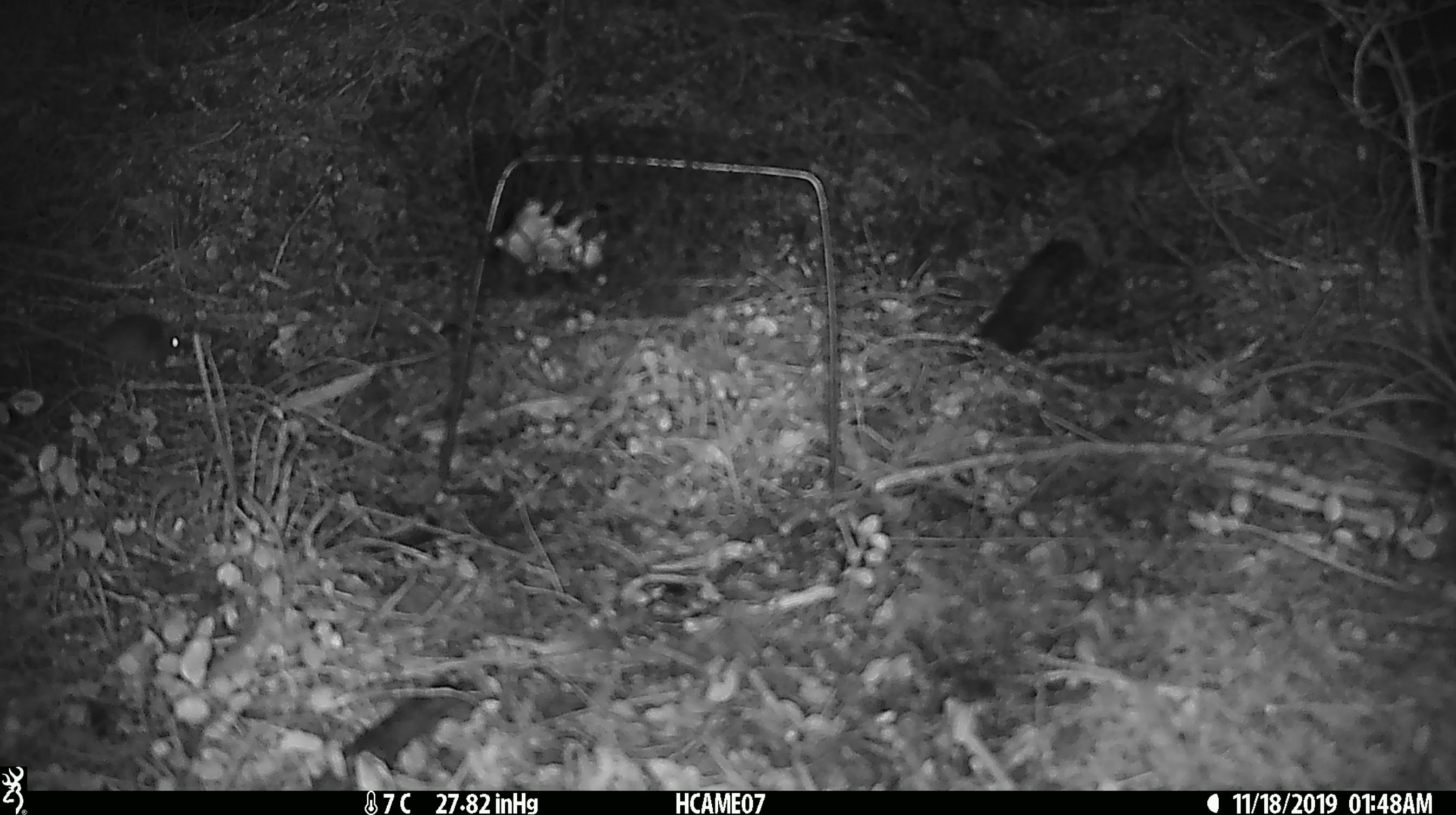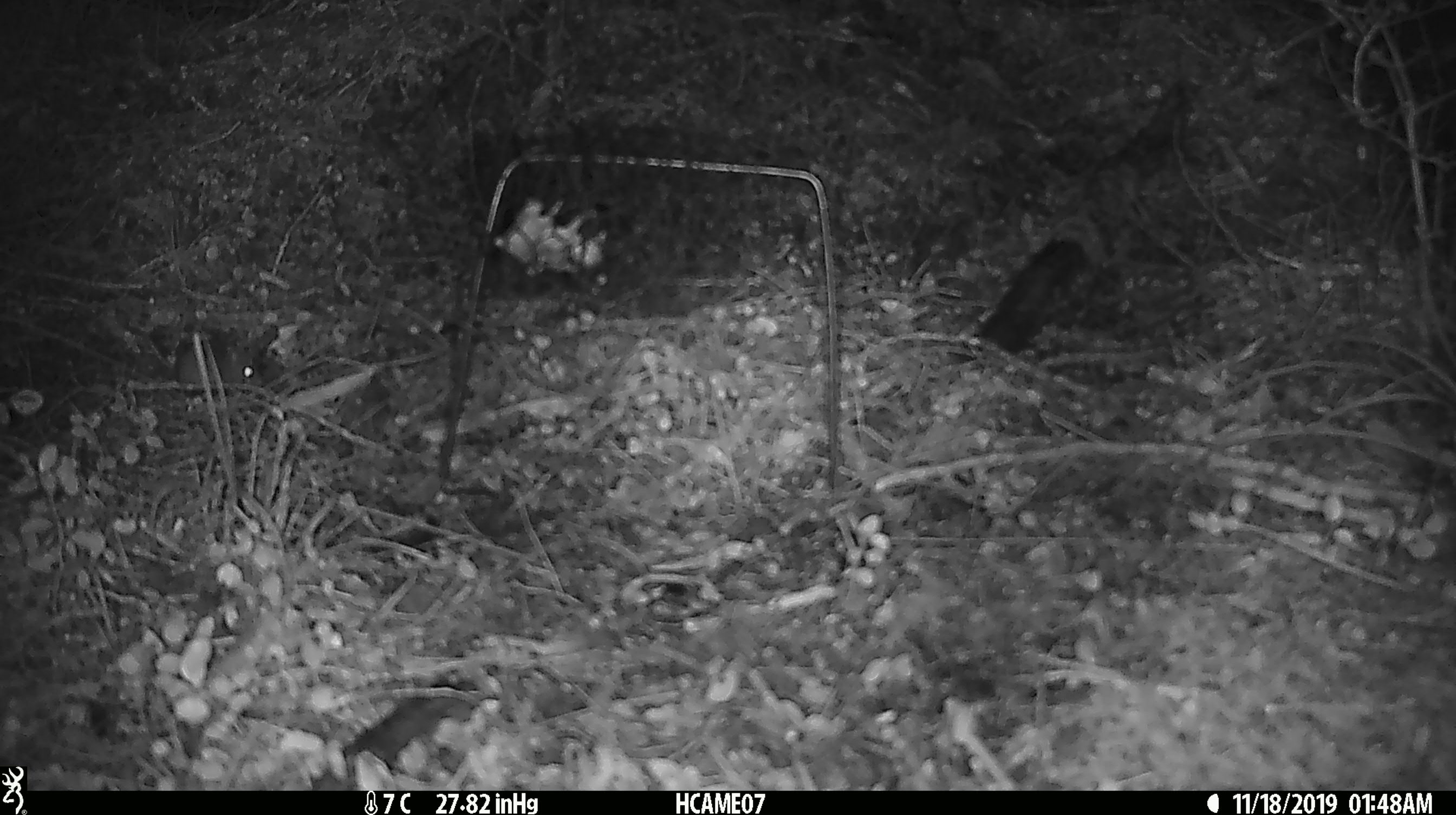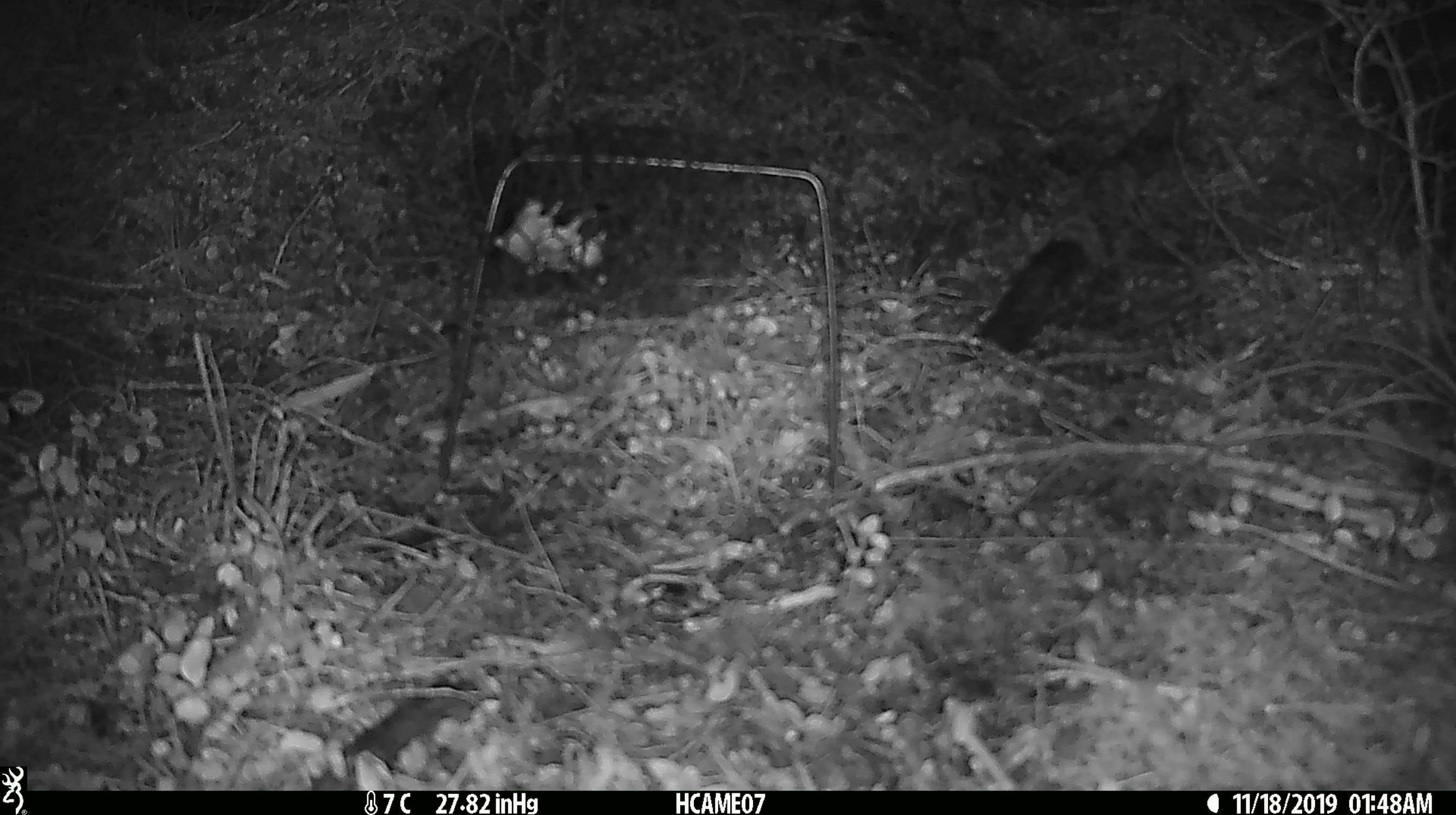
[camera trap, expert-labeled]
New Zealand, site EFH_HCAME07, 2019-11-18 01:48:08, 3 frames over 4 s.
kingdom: Animalia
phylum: Chordata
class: Mammalia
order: Rodentia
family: Muridae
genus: Mus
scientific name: Mus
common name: mouse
Mouse (Mus).